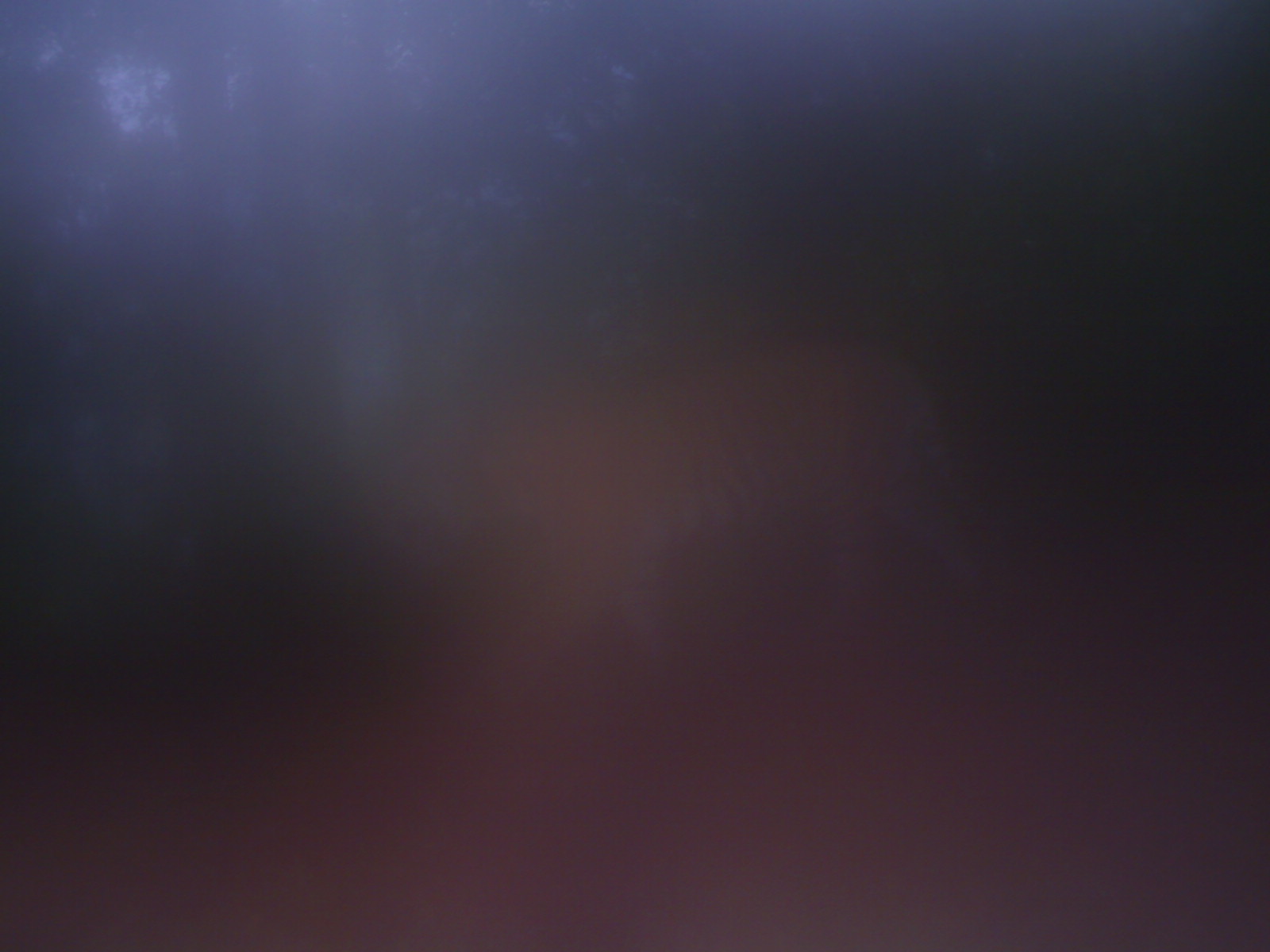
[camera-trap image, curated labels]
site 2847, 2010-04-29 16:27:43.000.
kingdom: Animalia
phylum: Chordata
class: Mammalia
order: Carnivora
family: Felidae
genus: Panthera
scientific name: Panthera tigris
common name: tiger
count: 1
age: adult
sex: male